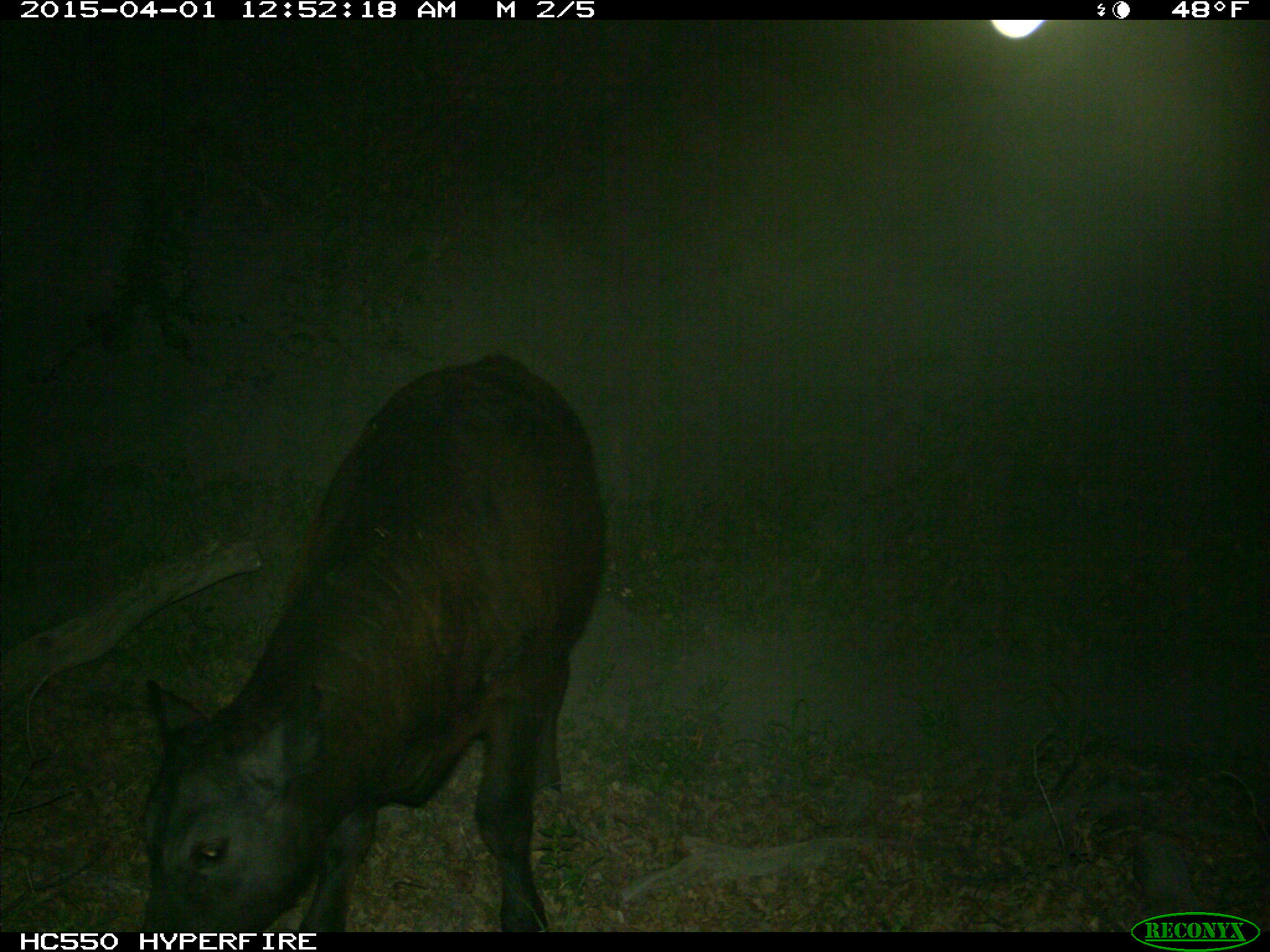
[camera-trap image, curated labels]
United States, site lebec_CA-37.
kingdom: Animalia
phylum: Chordata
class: Mammalia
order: Artiodactyla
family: Bovidae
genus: Bos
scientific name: Bos taurus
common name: domestic cow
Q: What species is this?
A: Bos taurus (domestic cow).